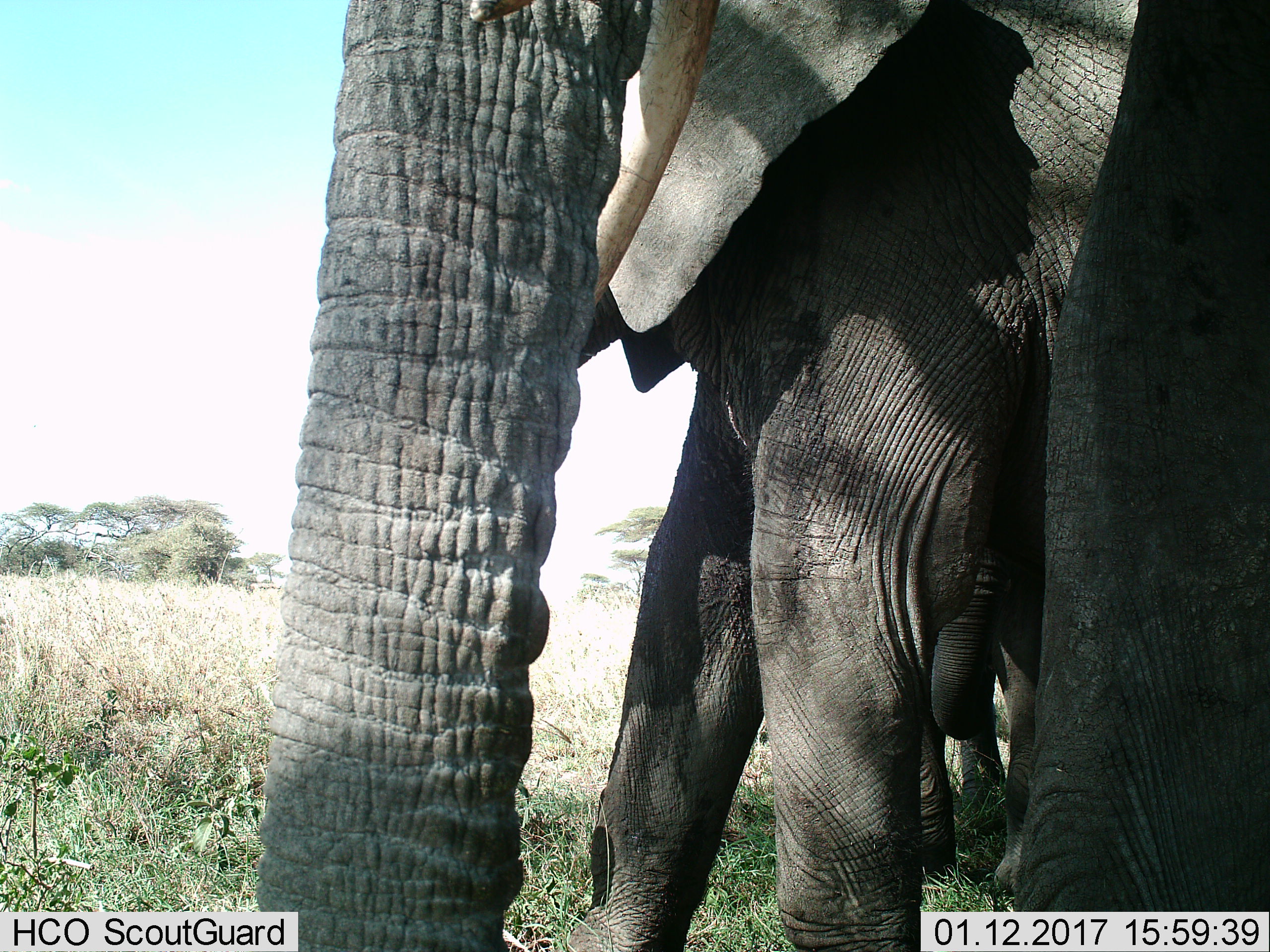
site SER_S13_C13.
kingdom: Animalia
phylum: Chordata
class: Mammalia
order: Proboscidea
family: Elephantidae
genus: Loxodonta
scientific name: Loxodonta africana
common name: african bush elephant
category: elephant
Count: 3.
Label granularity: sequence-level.